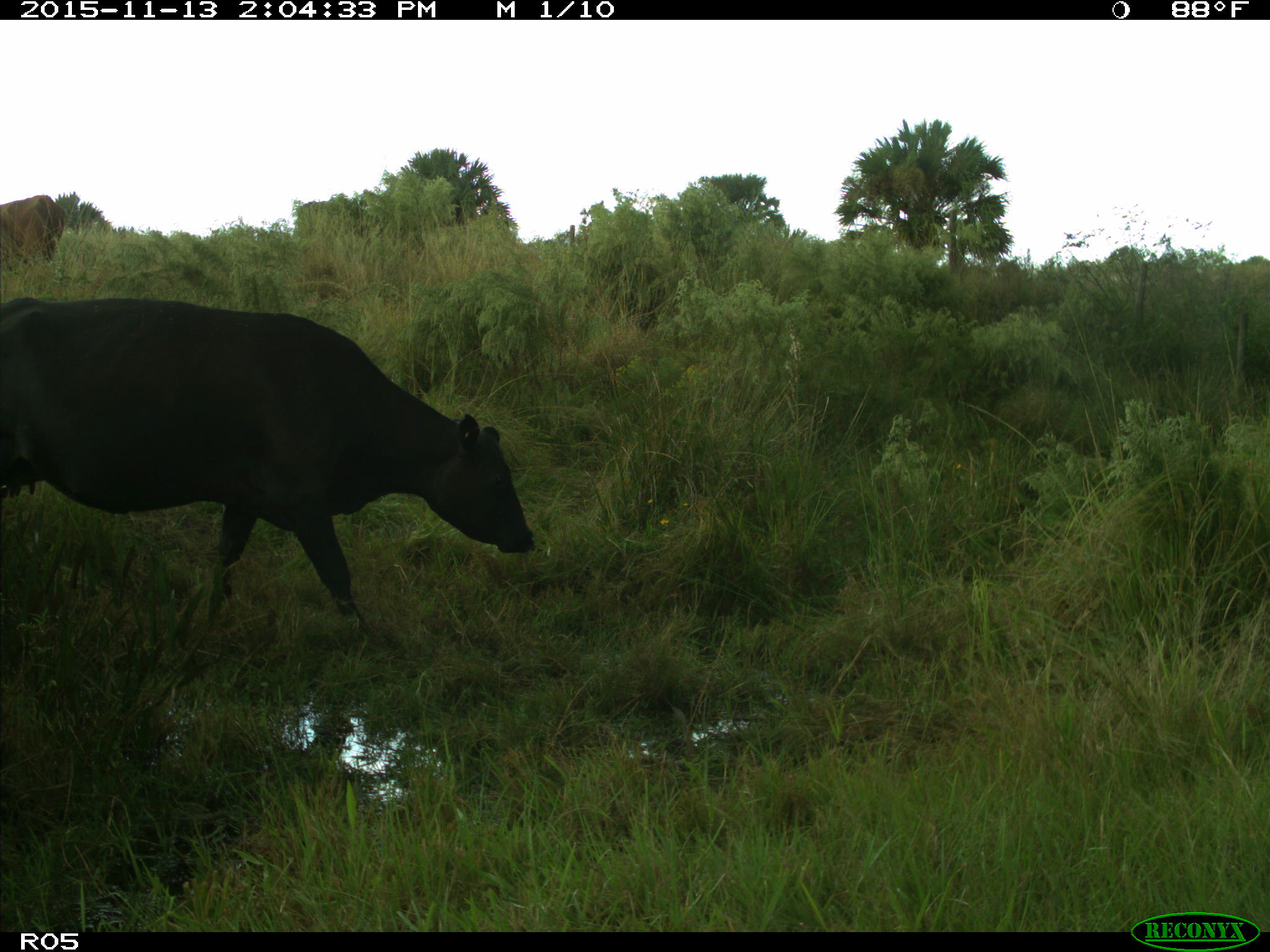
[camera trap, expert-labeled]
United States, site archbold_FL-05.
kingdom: Animalia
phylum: Chordata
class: Mammalia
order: Artiodactyla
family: Bovidae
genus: Bos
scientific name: Bos taurus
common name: domestic cow